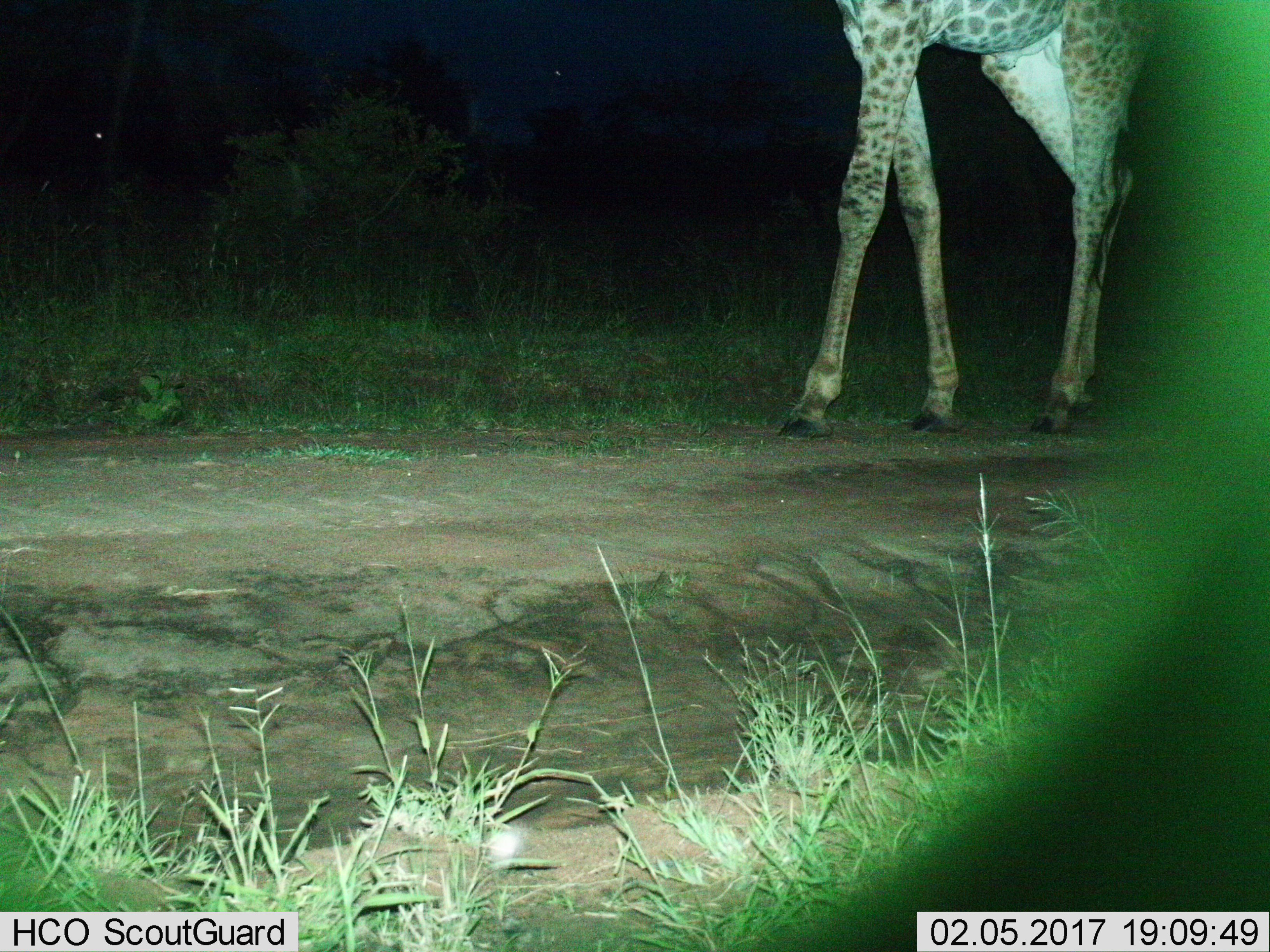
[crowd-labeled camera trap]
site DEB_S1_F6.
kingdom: Animalia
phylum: Chordata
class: Mammalia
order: Artiodactyla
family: Giraffidae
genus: Giraffa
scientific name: Giraffa camelopardalis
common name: giraffe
Giraffe (Giraffa camelopardalis), count 1. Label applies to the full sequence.